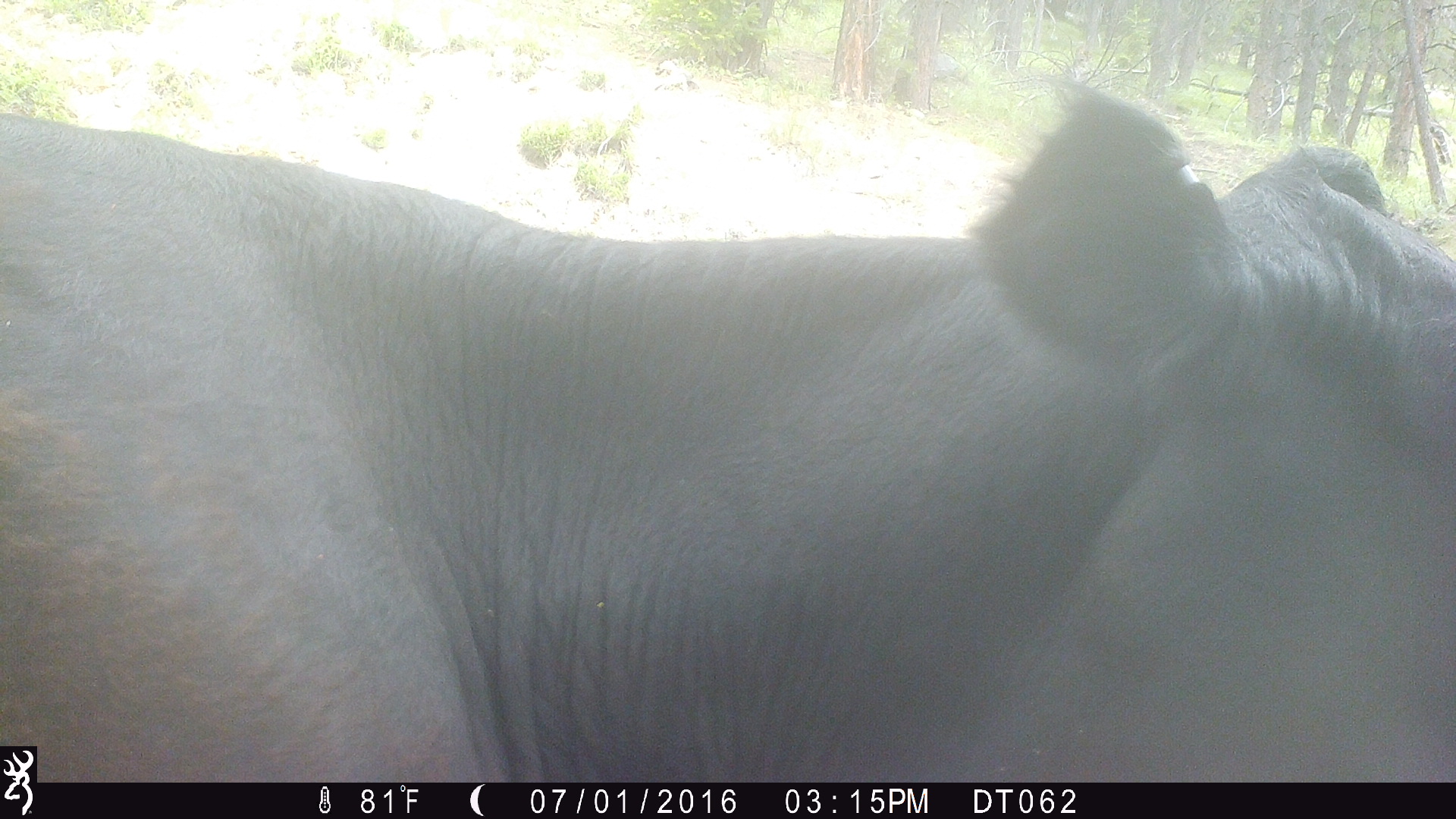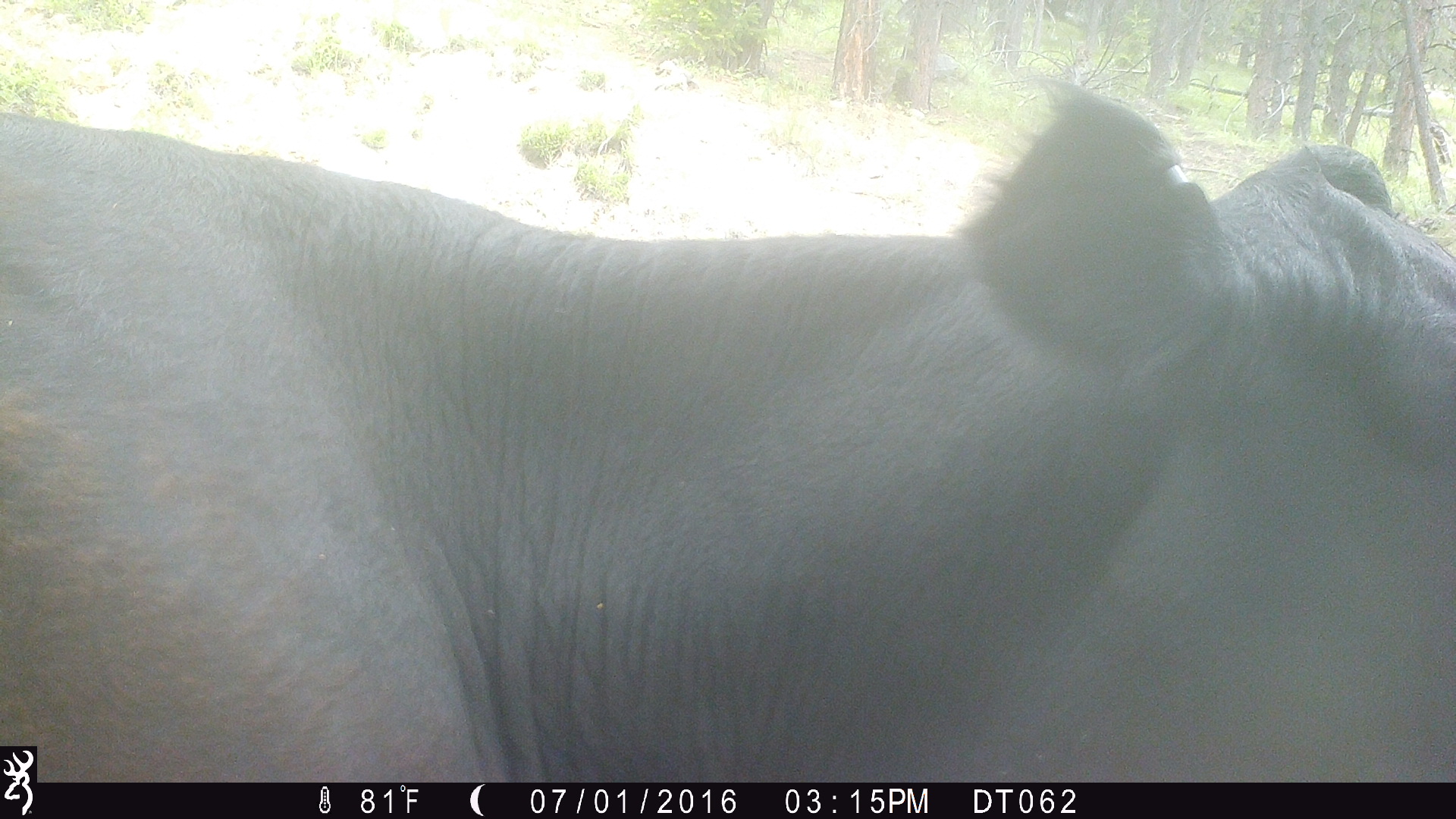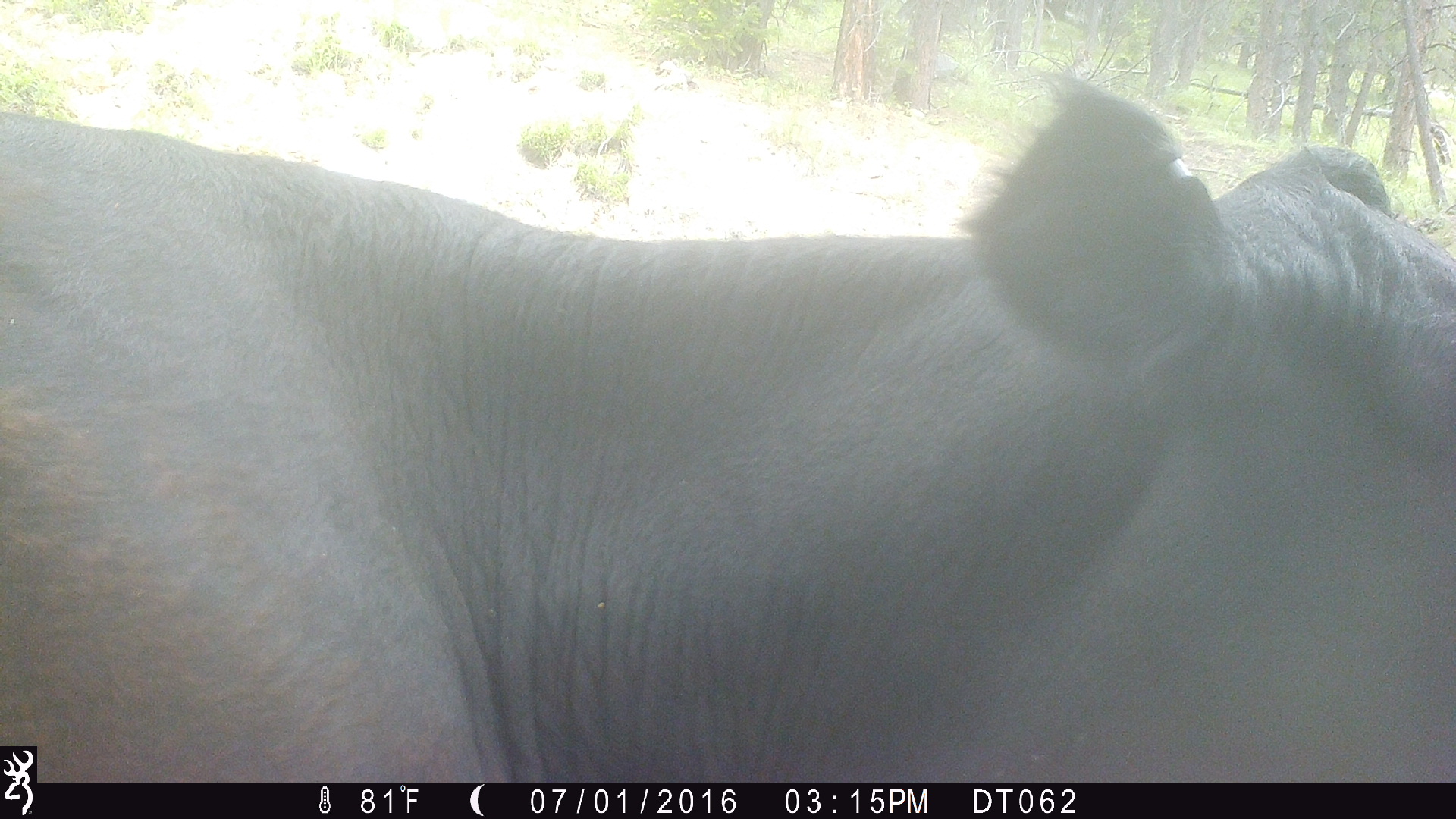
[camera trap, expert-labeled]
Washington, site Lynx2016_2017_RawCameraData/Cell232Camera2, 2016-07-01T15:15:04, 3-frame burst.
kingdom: Animalia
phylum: Chordata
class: Mammalia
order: Artiodactyla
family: Bovidae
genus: Bos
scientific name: Bos taurus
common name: domestic cattle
Domestic cattle (Bos taurus). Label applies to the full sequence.